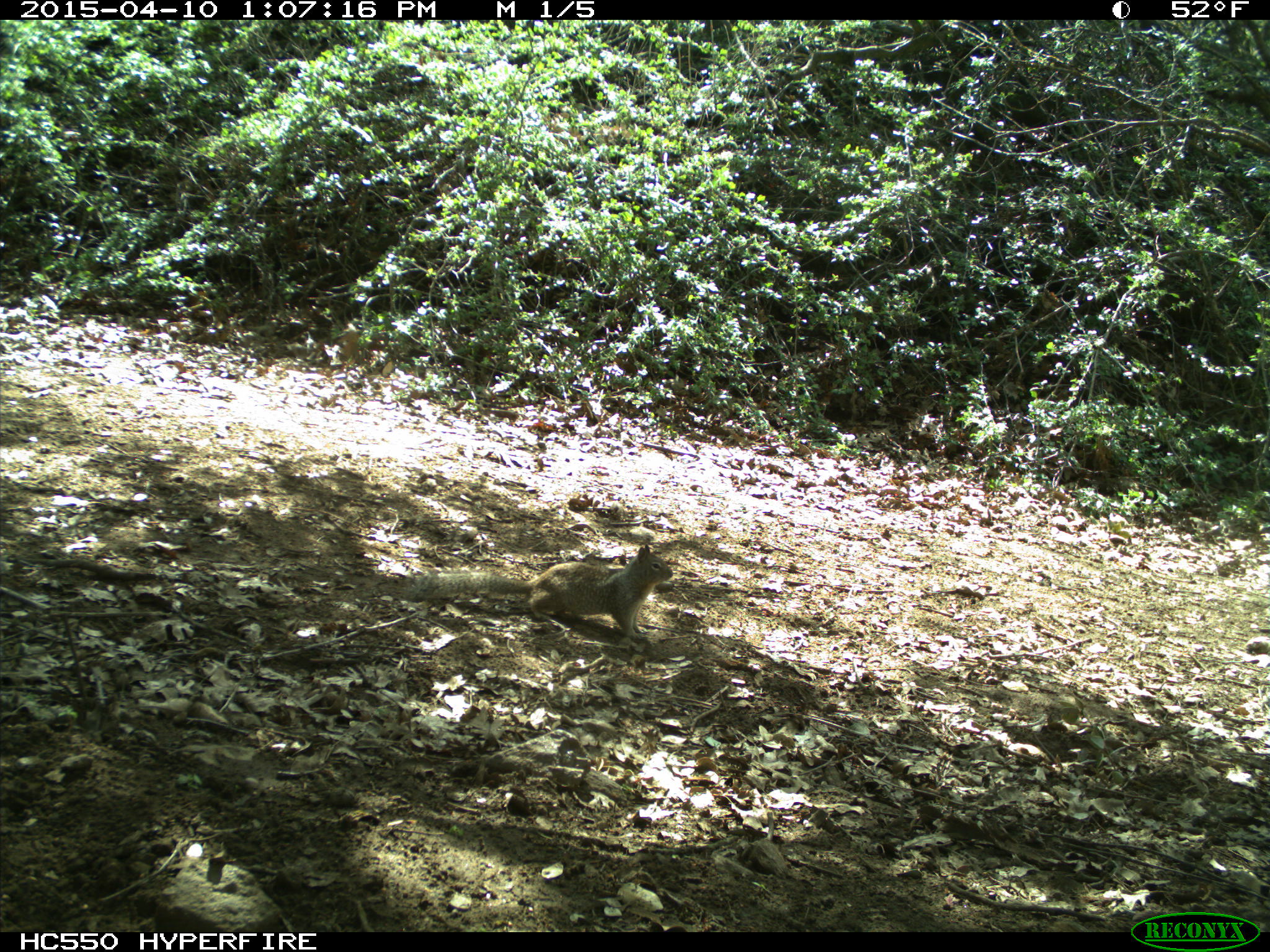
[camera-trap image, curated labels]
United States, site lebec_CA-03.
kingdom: Animalia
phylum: Chordata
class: Mammalia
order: Rodentia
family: Sciuridae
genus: Otospermophilus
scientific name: Otospermophilus beecheyi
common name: california ground squirrel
Otospermophilus beecheyi (california ground squirrel).